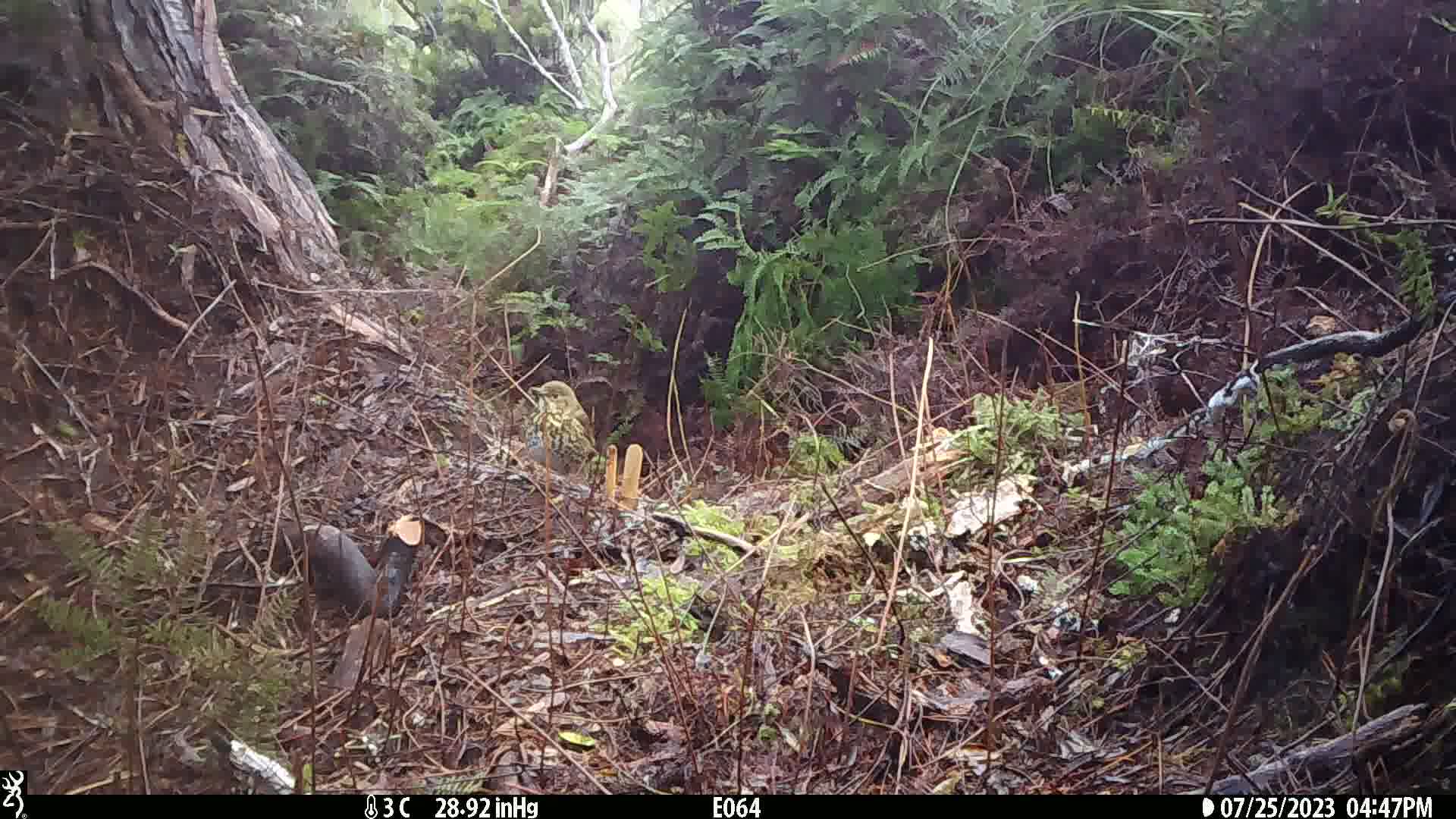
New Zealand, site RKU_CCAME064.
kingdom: Animalia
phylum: Chordata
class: Aves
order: Passeriformes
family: Turdidae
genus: Turdus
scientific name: Turdus philomelos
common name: song thrush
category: thrush